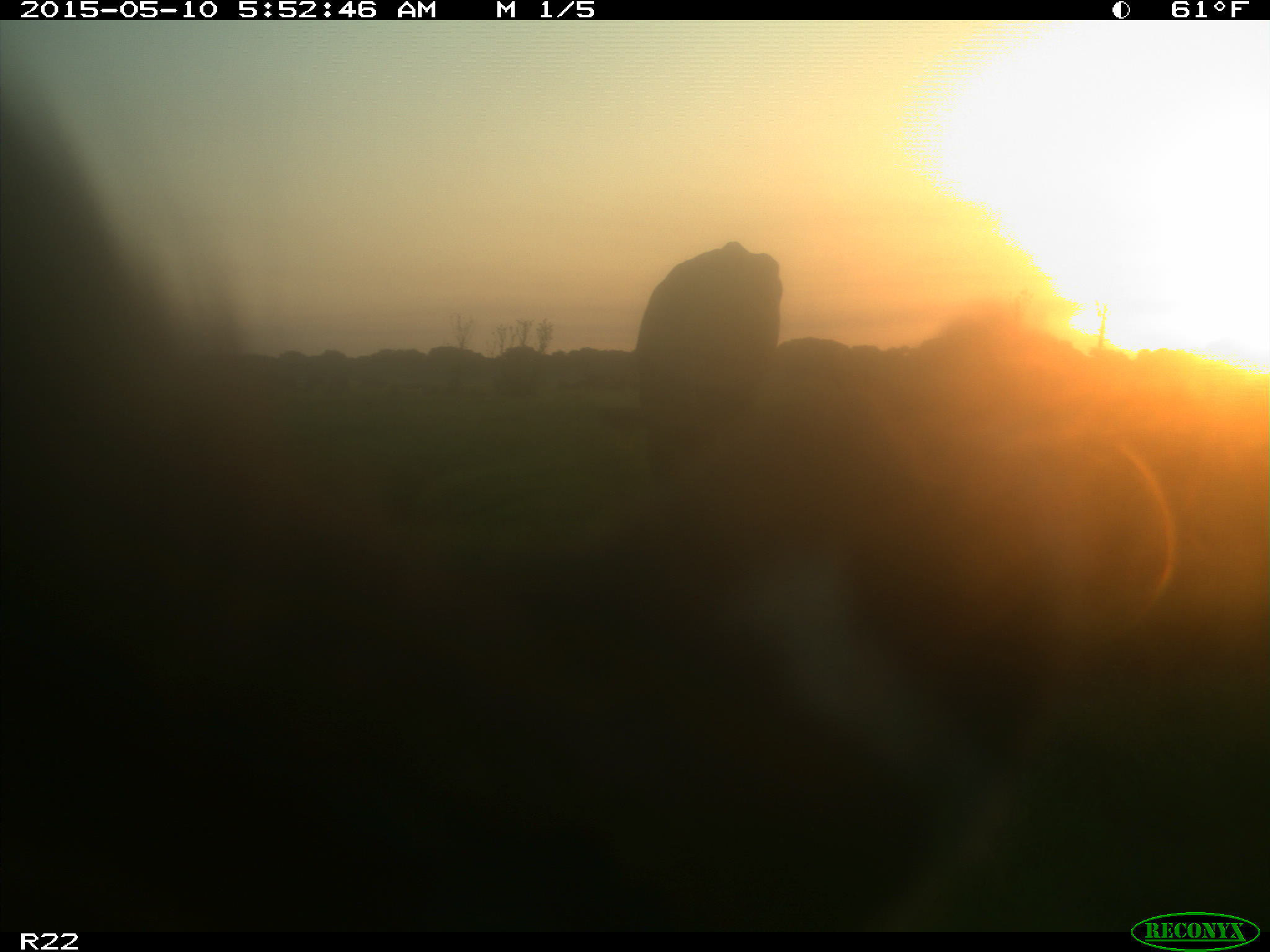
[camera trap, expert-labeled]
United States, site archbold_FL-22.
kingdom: Animalia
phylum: Chordata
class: Mammalia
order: Artiodactyla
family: Bovidae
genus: Bos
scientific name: Bos taurus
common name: domestic cow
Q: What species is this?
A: Bos taurus (domestic cow).